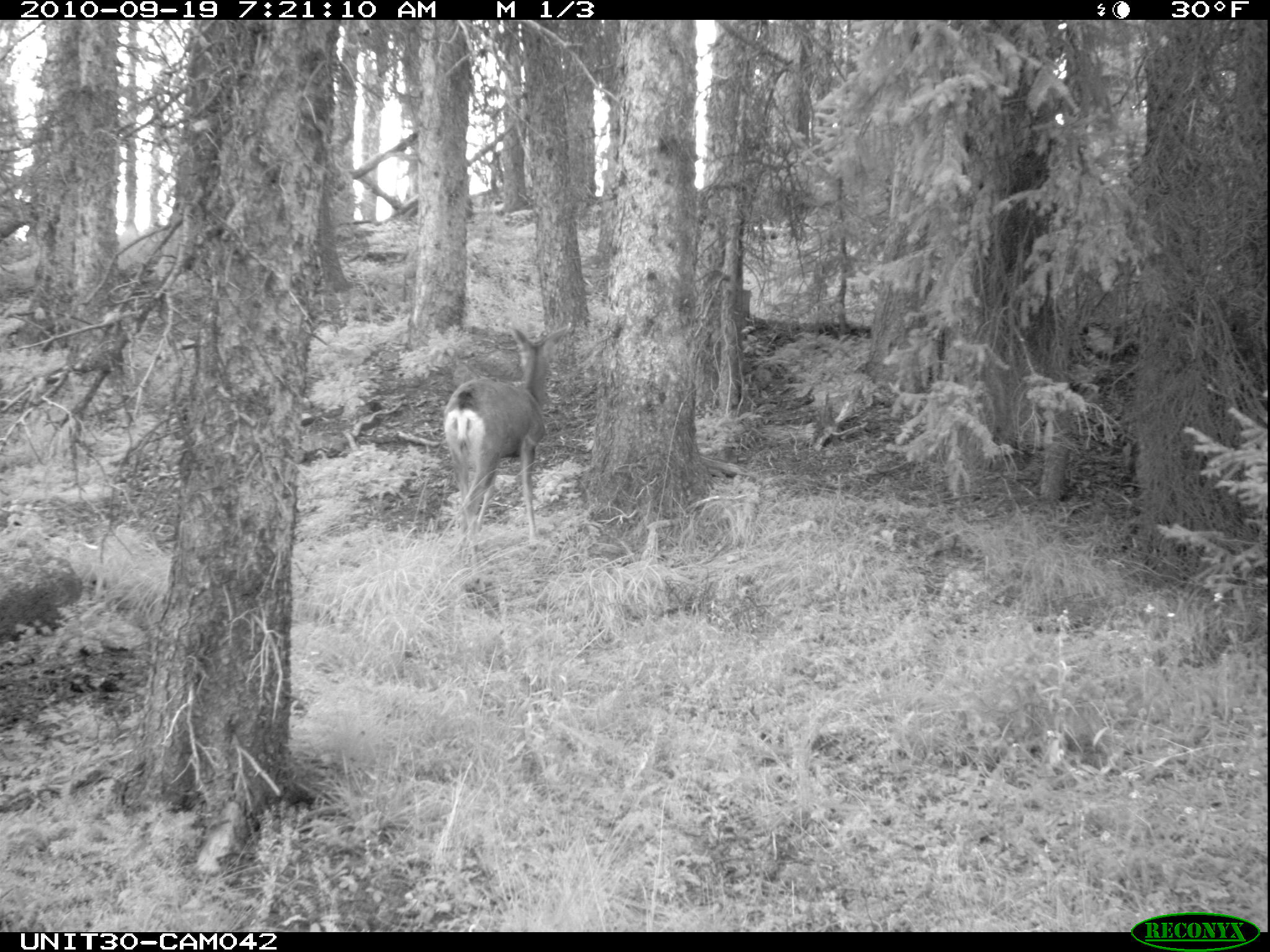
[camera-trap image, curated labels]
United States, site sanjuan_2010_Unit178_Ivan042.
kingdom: Animalia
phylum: Chordata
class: Mammalia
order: Artiodactyla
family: Cervidae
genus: Odocoileus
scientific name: Odocoileus hemionus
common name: mule deer